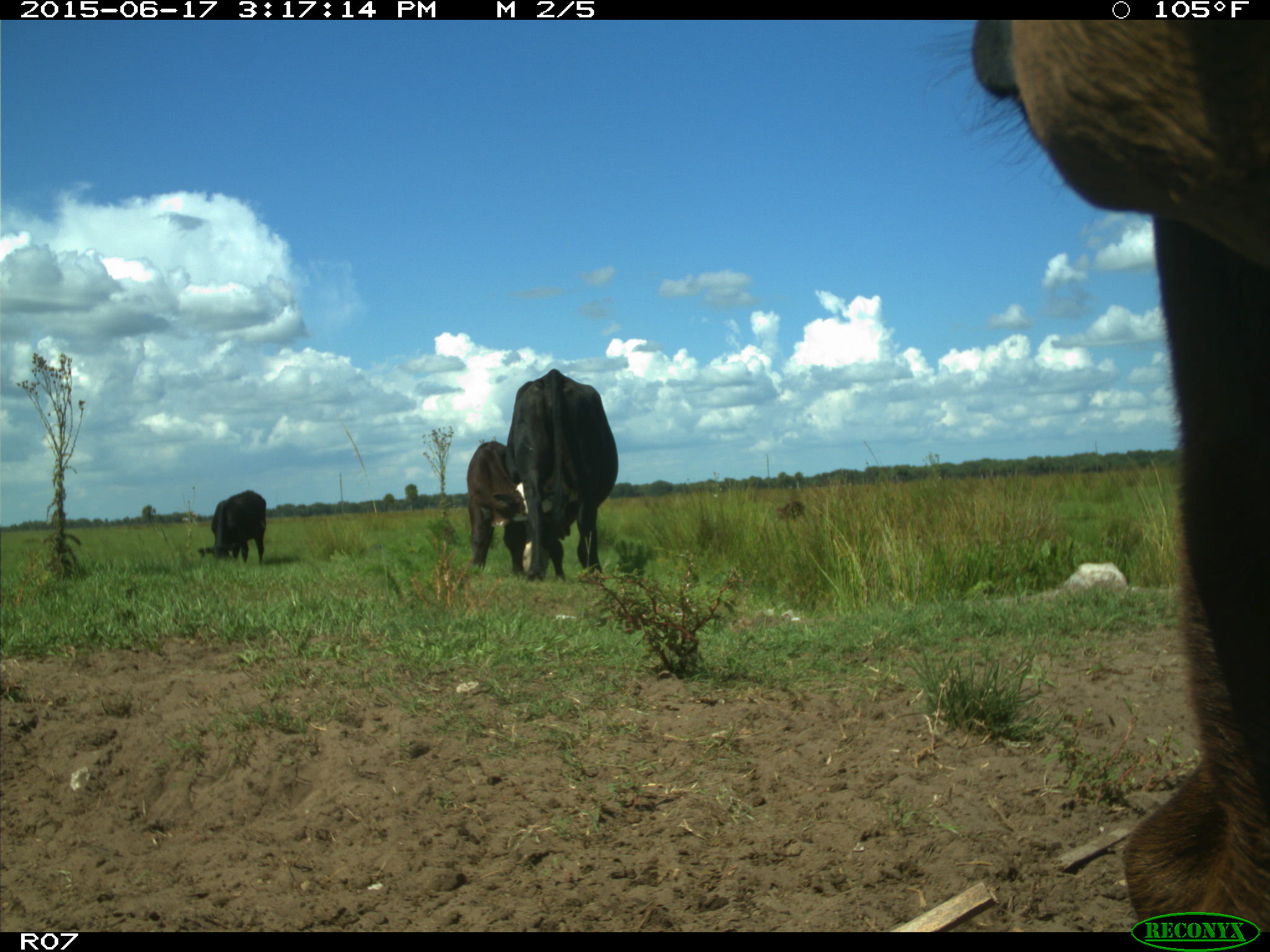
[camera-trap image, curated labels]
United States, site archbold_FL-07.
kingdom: Animalia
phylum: Chordata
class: Mammalia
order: Artiodactyla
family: Bovidae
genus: Bos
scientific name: Bos taurus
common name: domestic cow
Bos taurus (domestic cow).